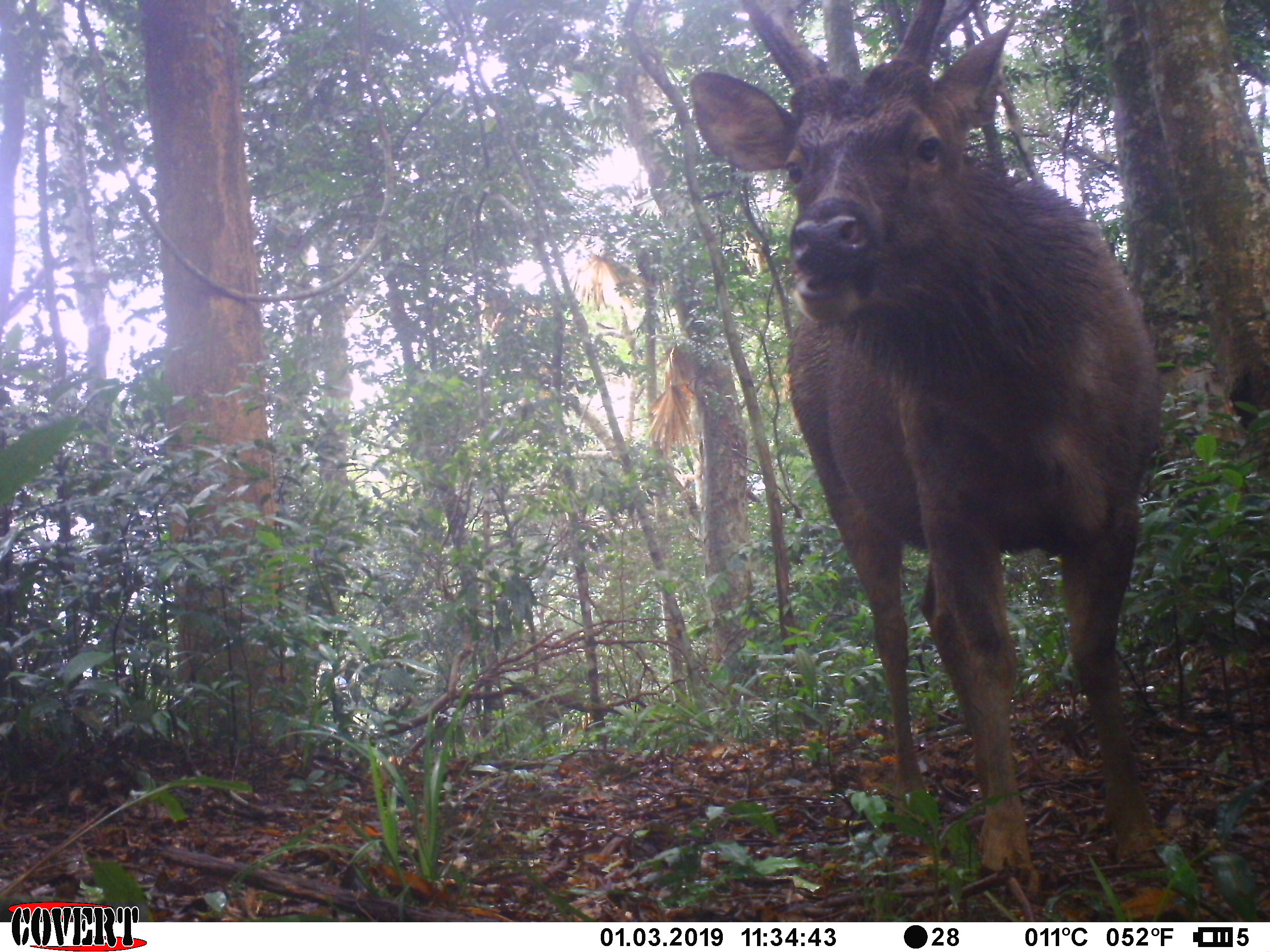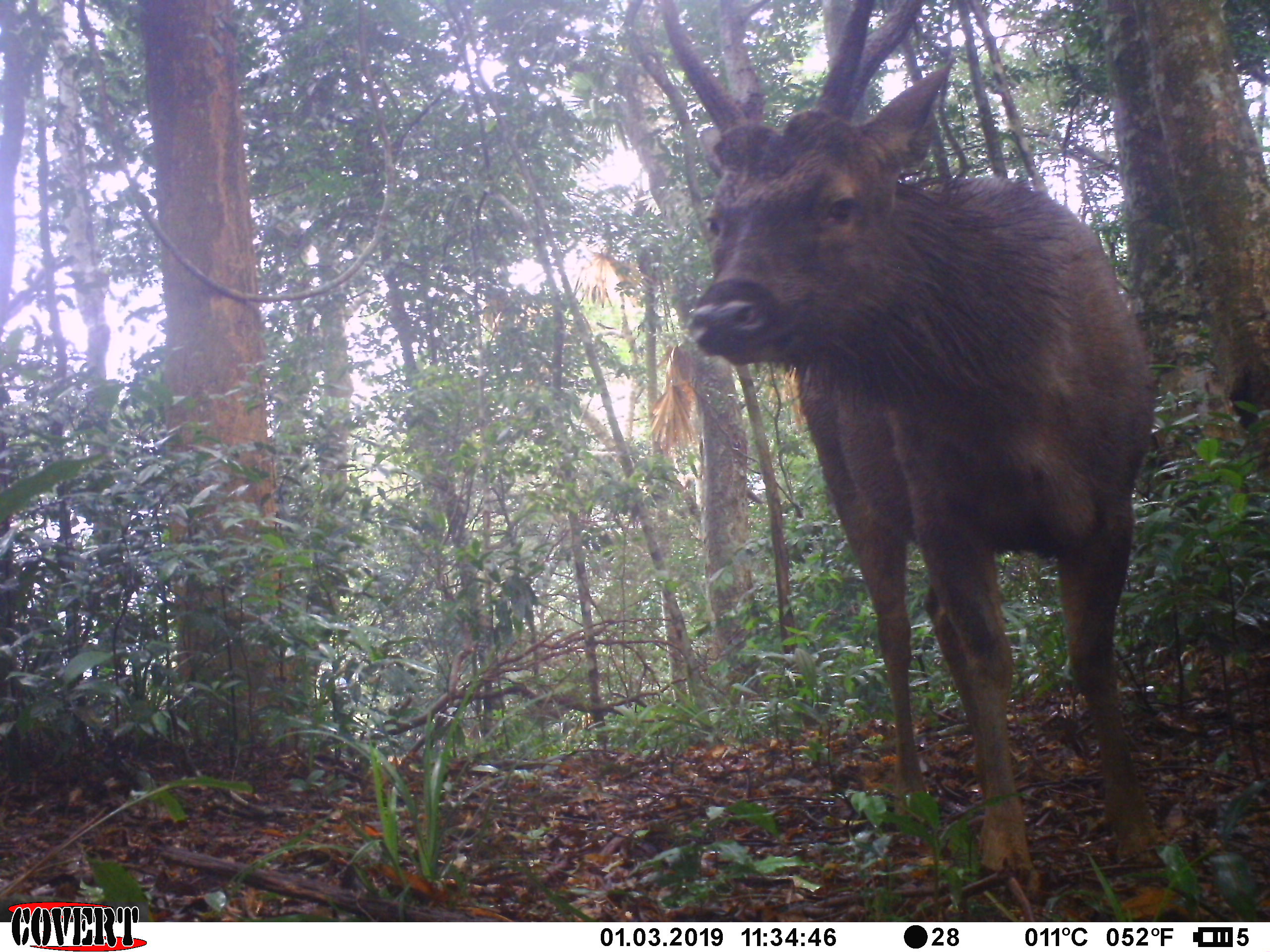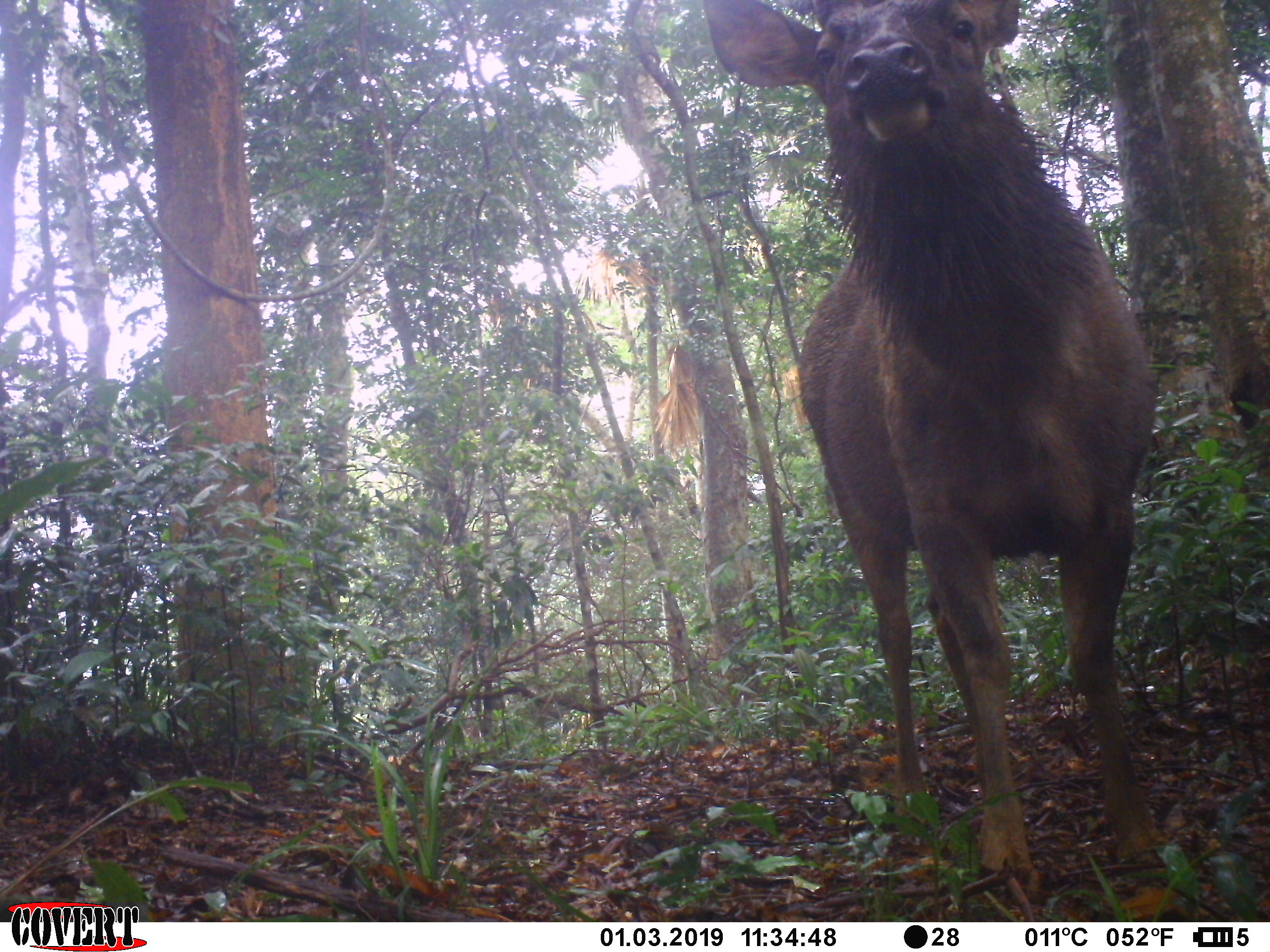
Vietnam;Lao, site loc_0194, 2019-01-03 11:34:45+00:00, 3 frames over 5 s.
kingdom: Animalia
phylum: Chordata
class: Mammalia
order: Artiodactyla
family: Cervidae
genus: Rusa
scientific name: Rusa unicolor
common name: sambar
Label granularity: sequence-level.